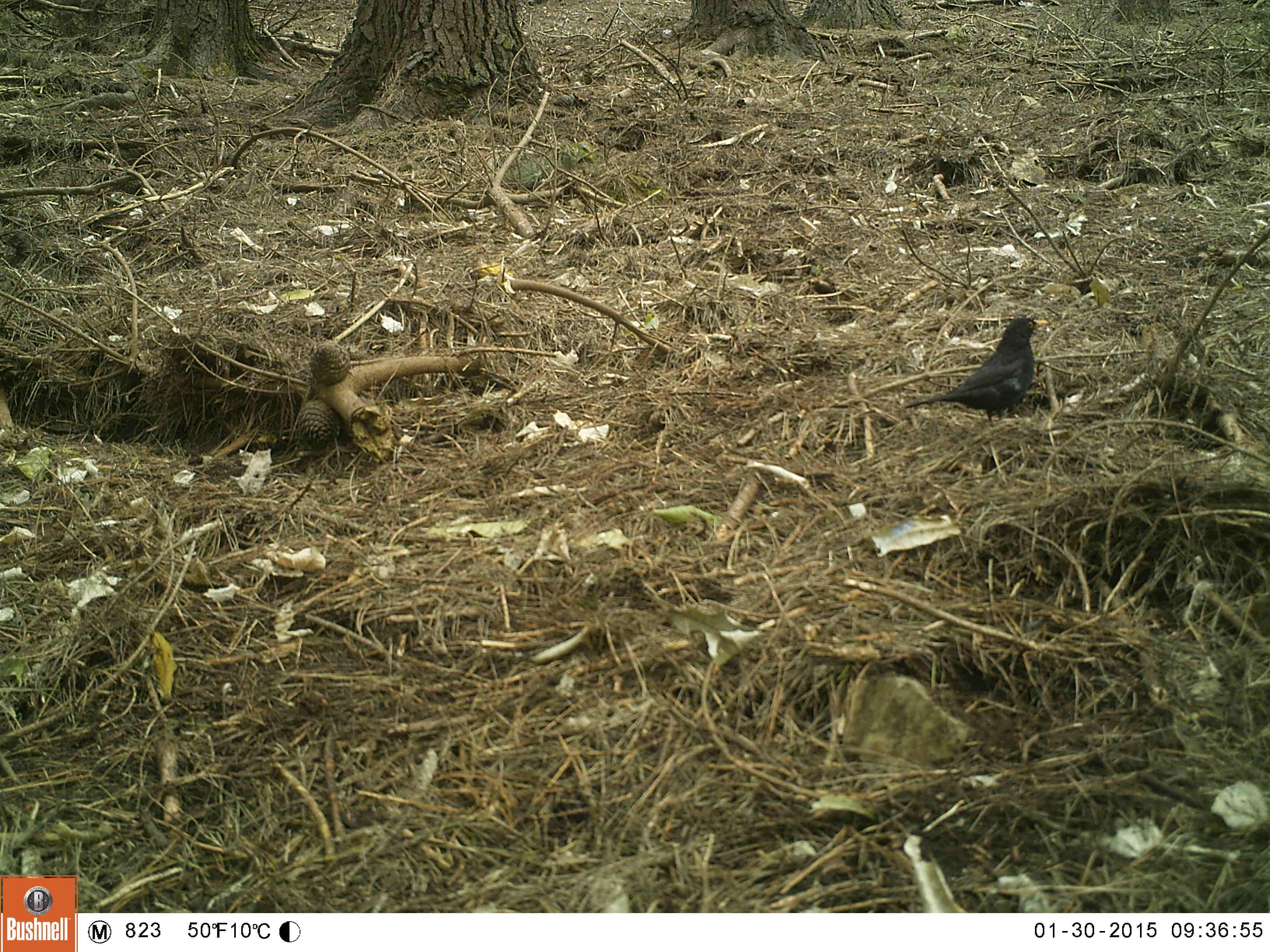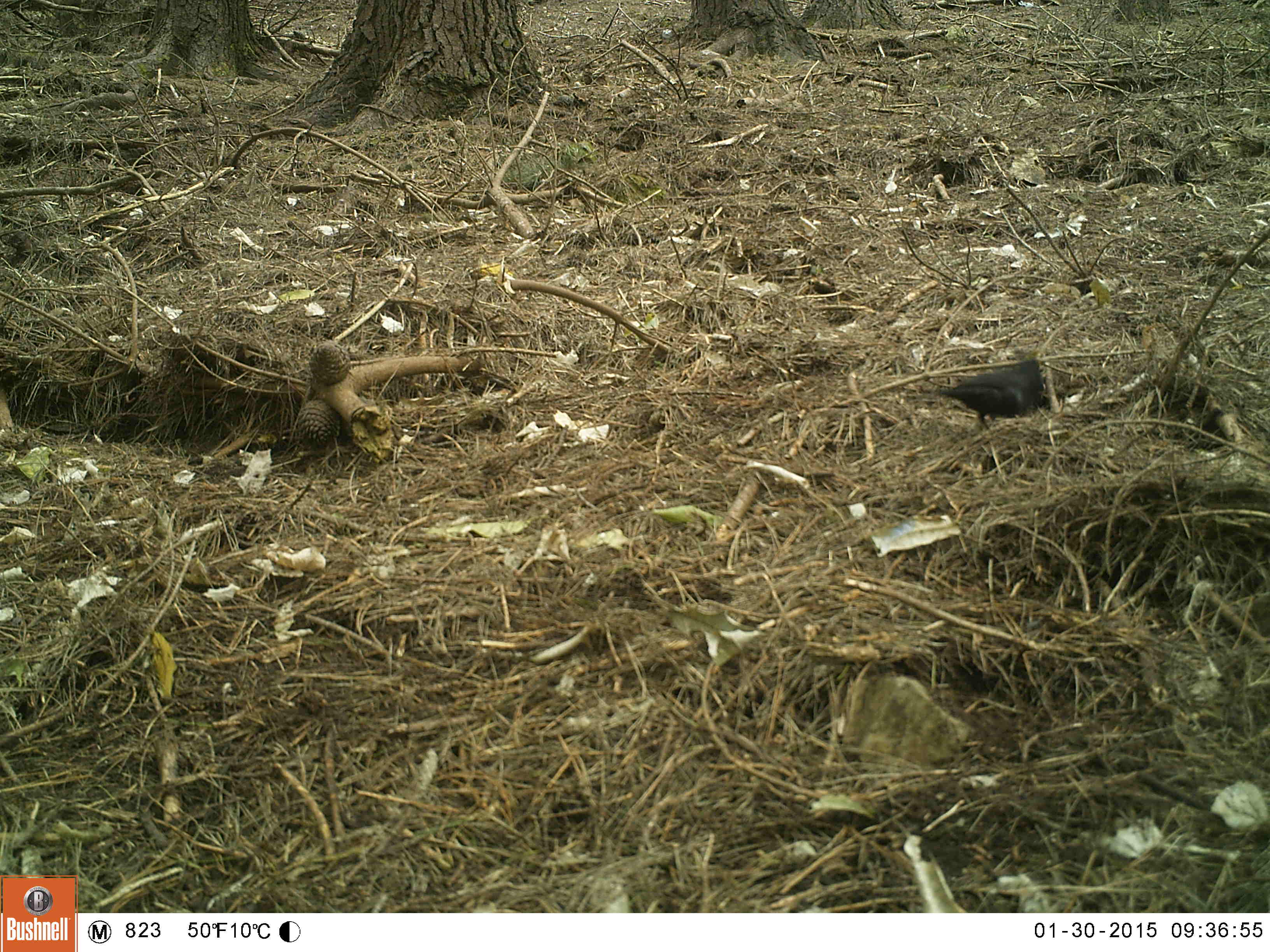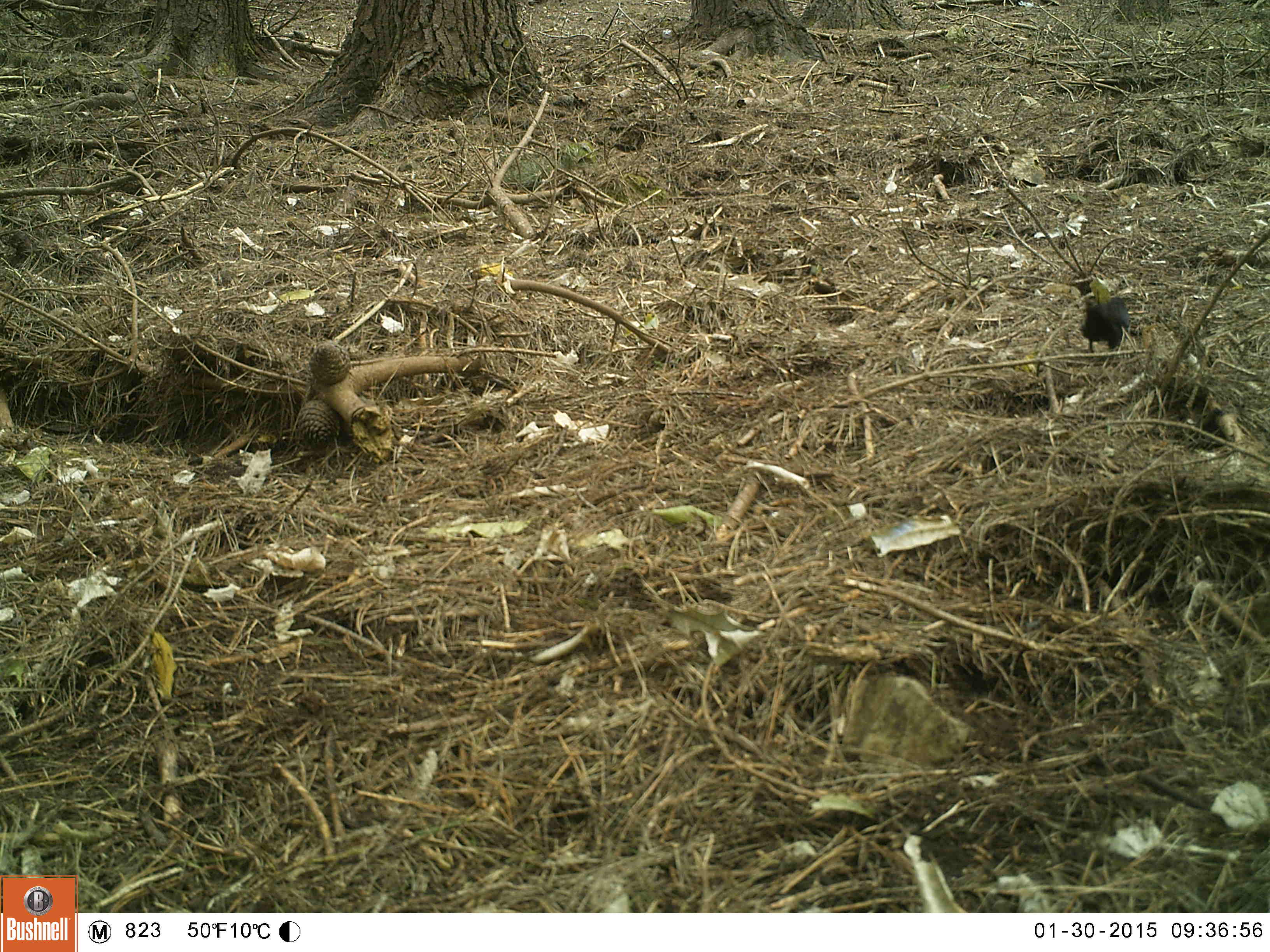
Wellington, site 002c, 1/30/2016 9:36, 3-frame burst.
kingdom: Animalia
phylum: Chordata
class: Aves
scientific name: Aves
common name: bird